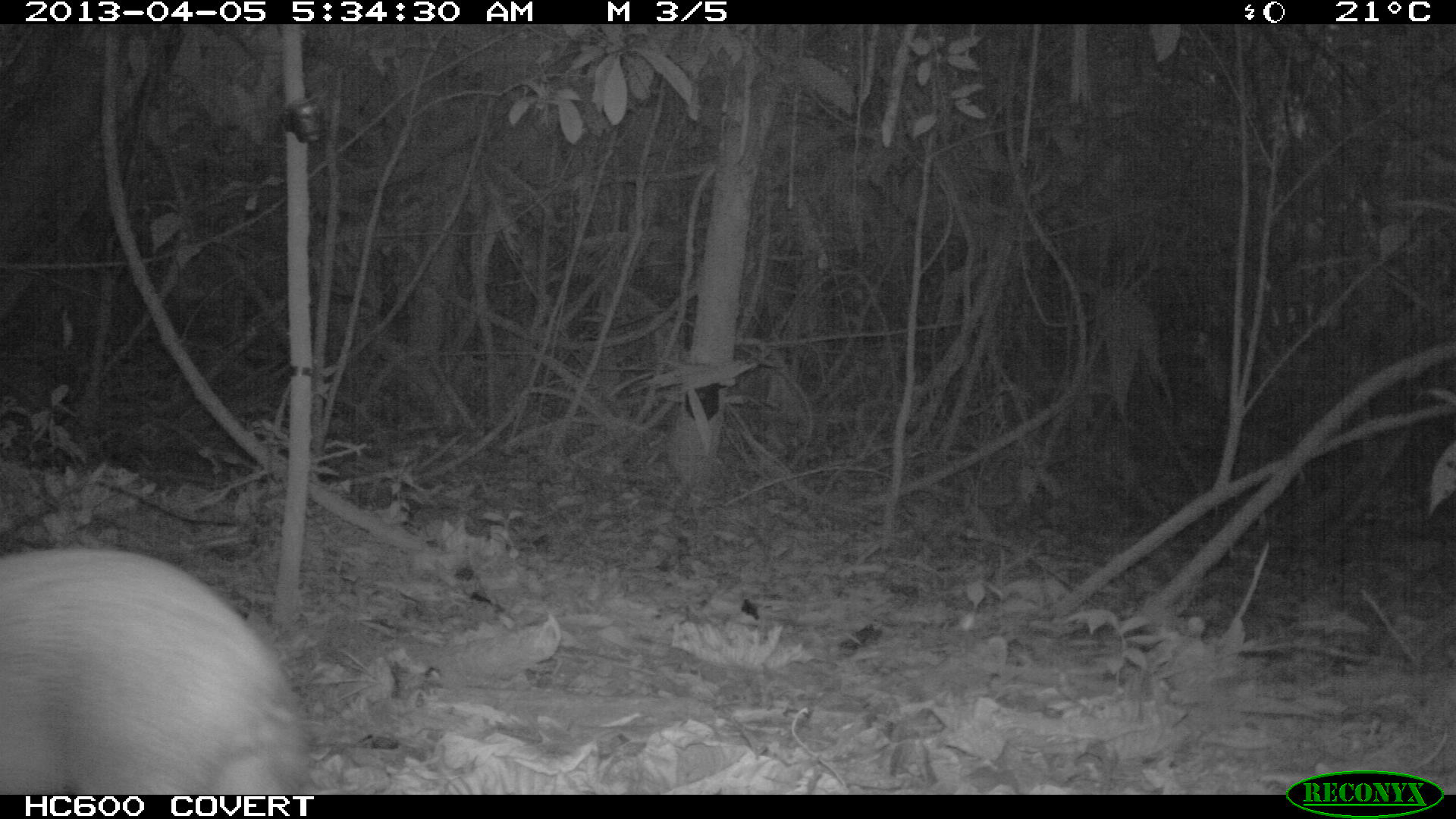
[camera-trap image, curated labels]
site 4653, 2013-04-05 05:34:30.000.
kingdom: Animalia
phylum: Chordata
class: Mammalia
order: Rodentia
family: Dasyproctidae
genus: Dasyprocta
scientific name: Dasyprocta leporina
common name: red-rumped agouti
Dasyprocta leporina (red-rumped agouti), count 1, age adult.